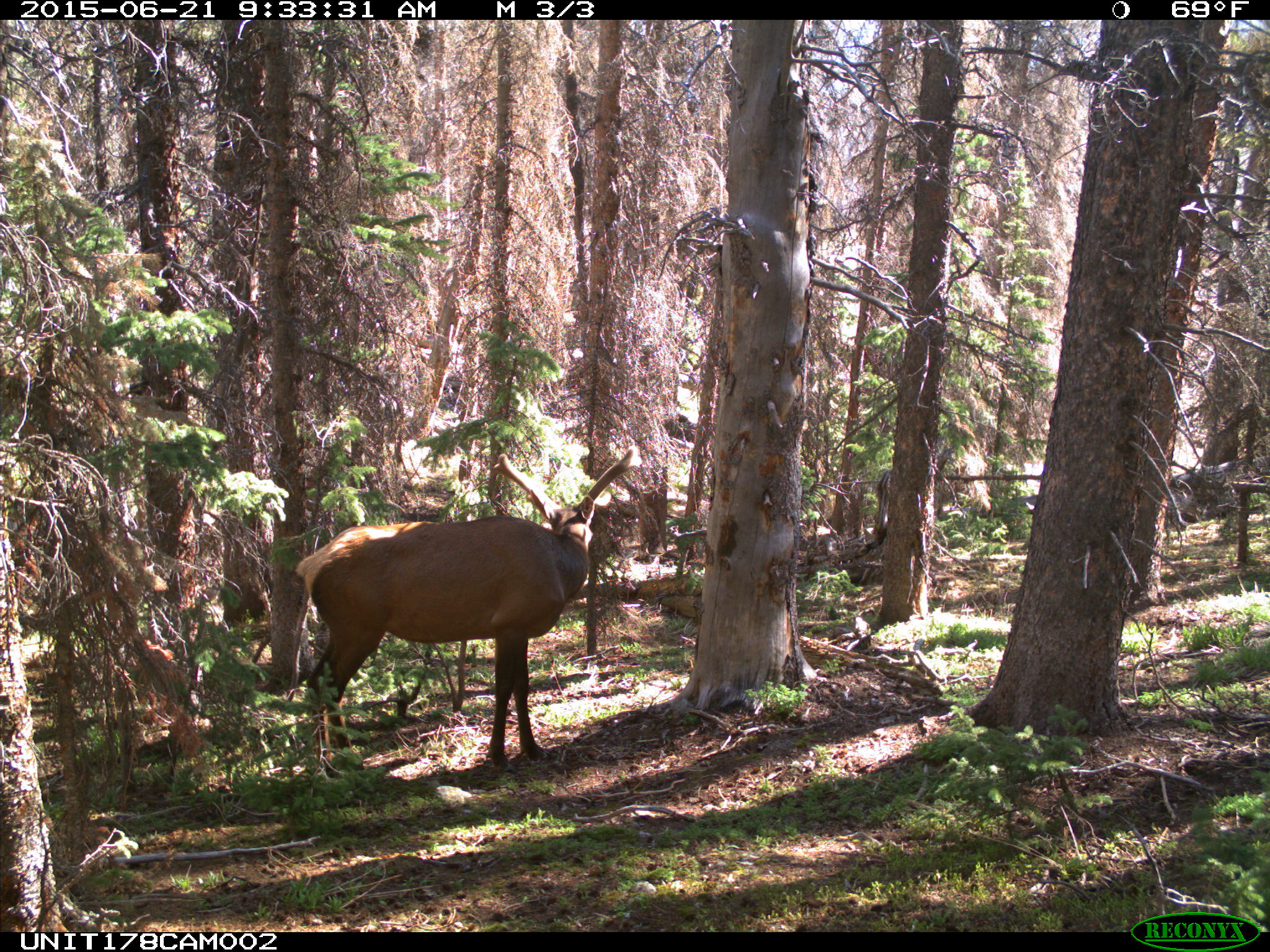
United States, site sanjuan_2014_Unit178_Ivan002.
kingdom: Animalia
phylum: Chordata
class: Mammalia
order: Artiodactyla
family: Cervidae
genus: Cervus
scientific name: Cervus elaphus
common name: red deer